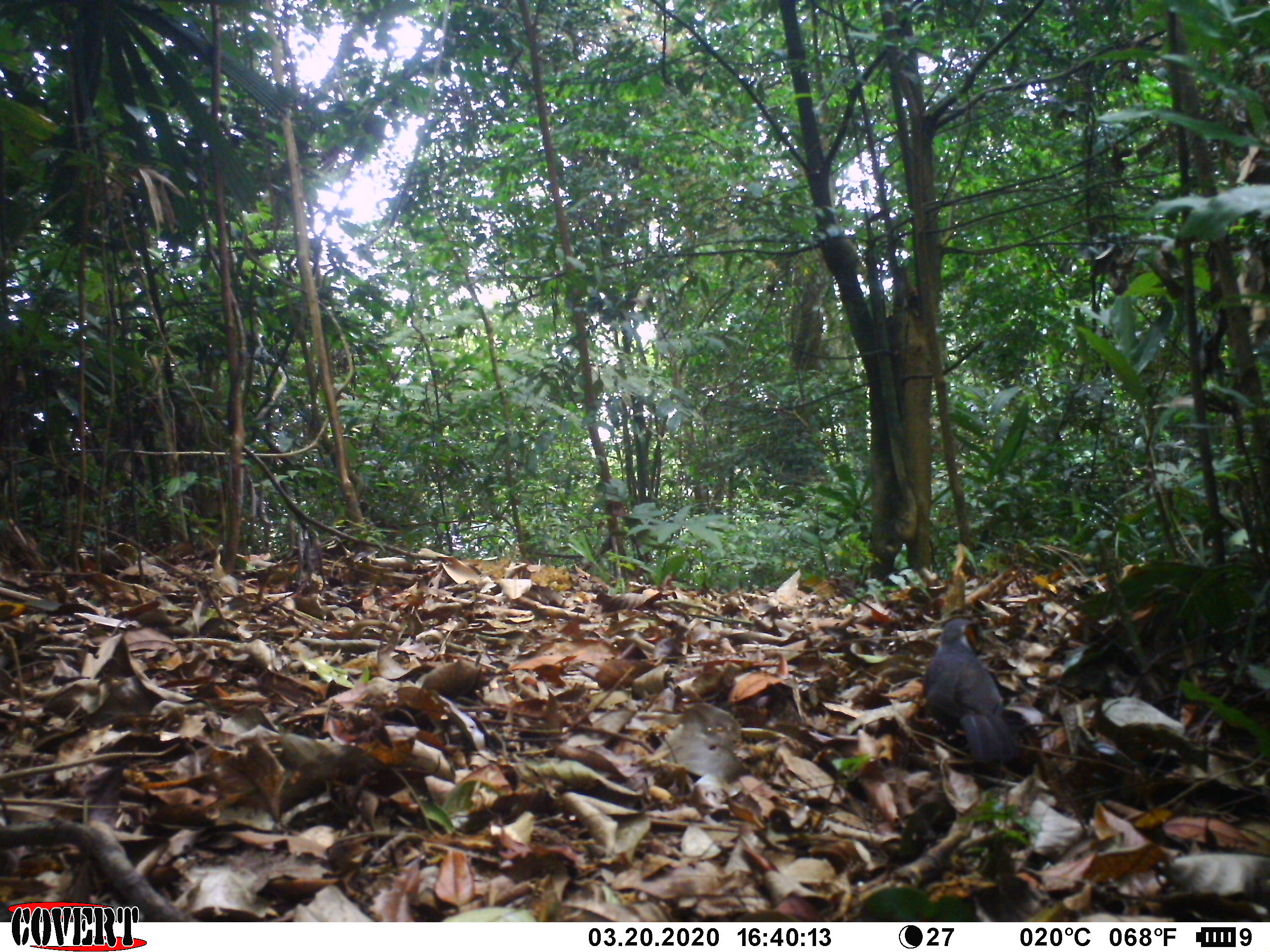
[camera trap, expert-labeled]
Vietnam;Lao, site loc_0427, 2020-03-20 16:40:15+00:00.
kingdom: Animalia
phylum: Chordata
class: Aves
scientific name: Aves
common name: bird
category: unidentified bird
Unidentified bird (bird) (Aves). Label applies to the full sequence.